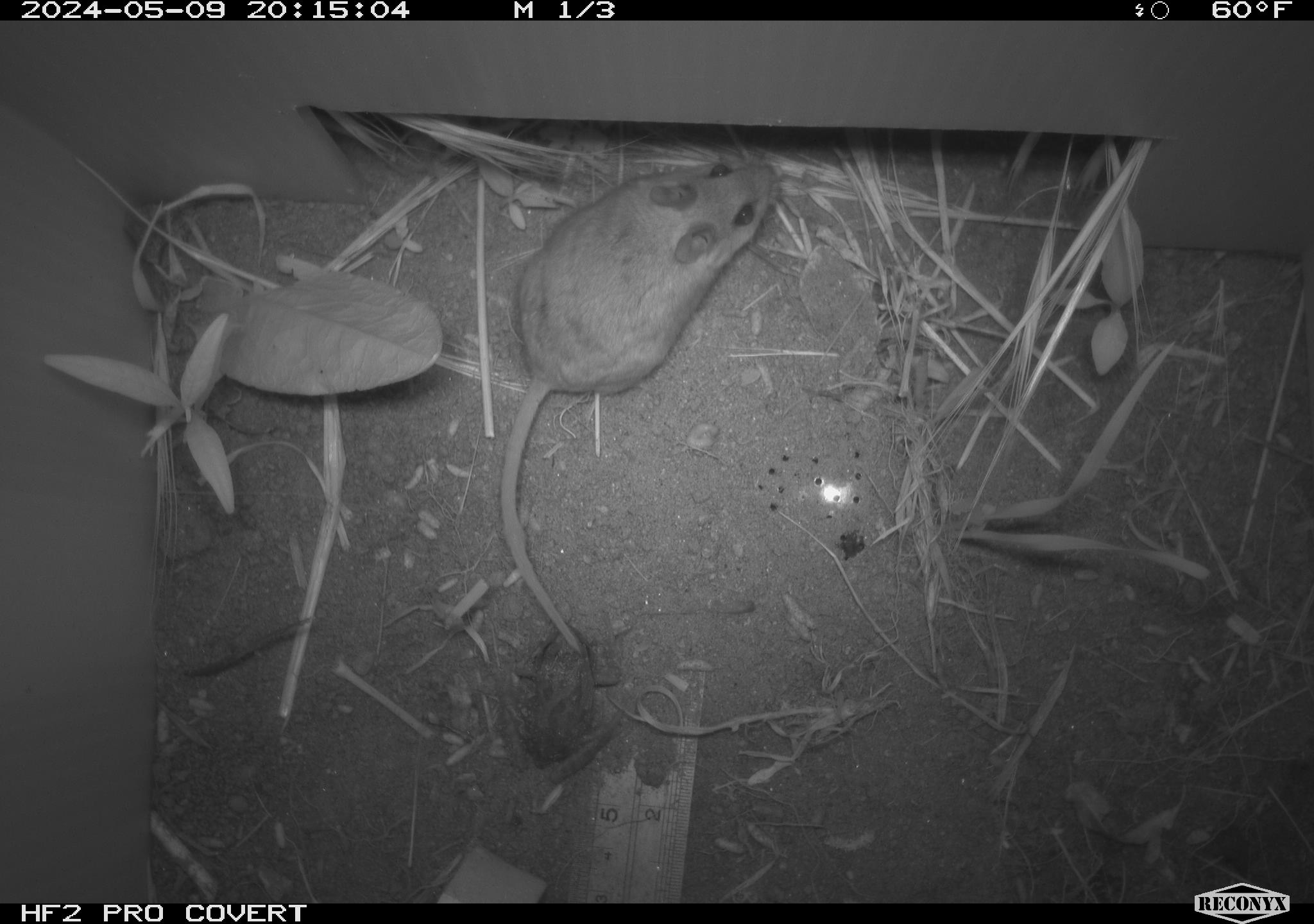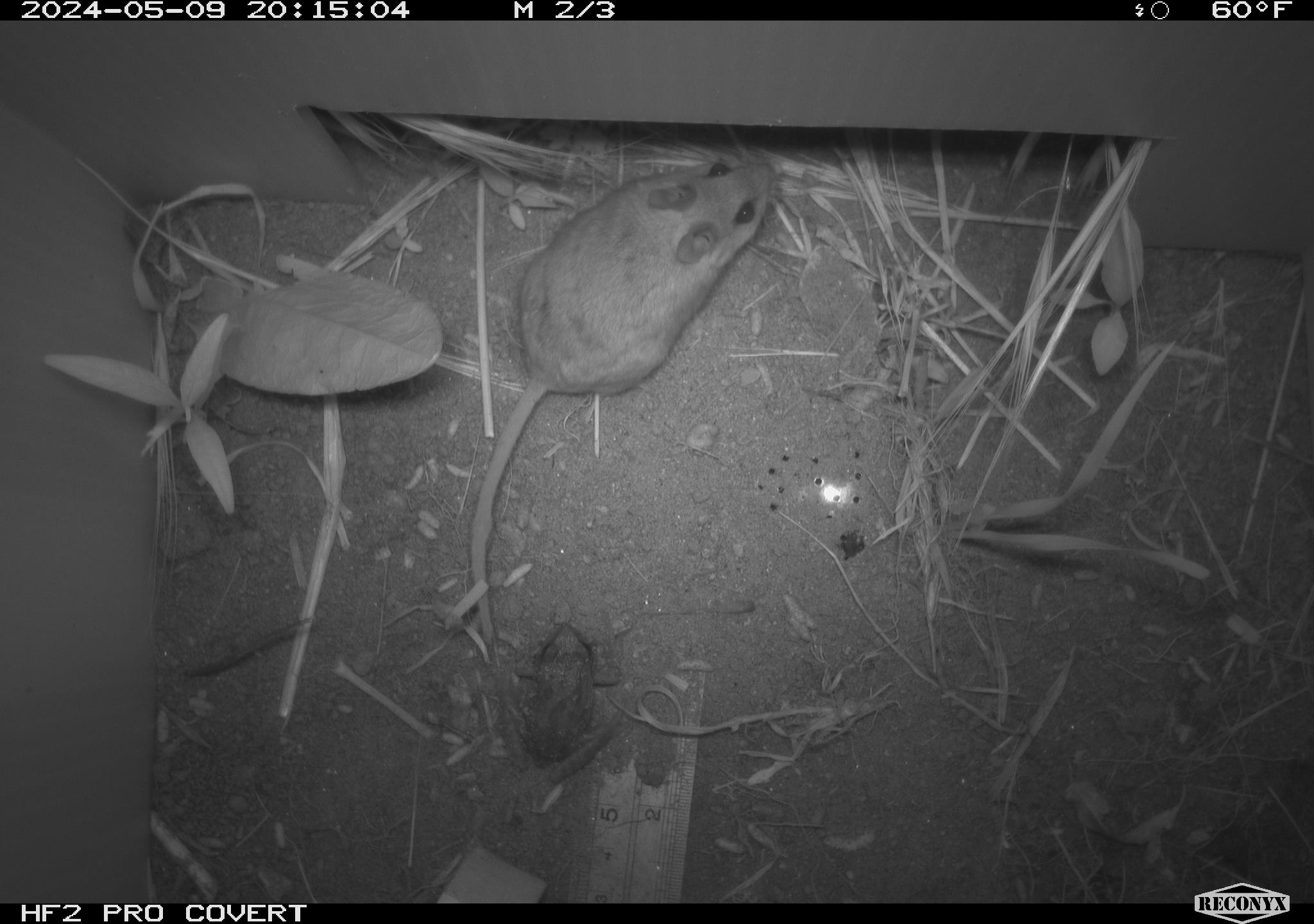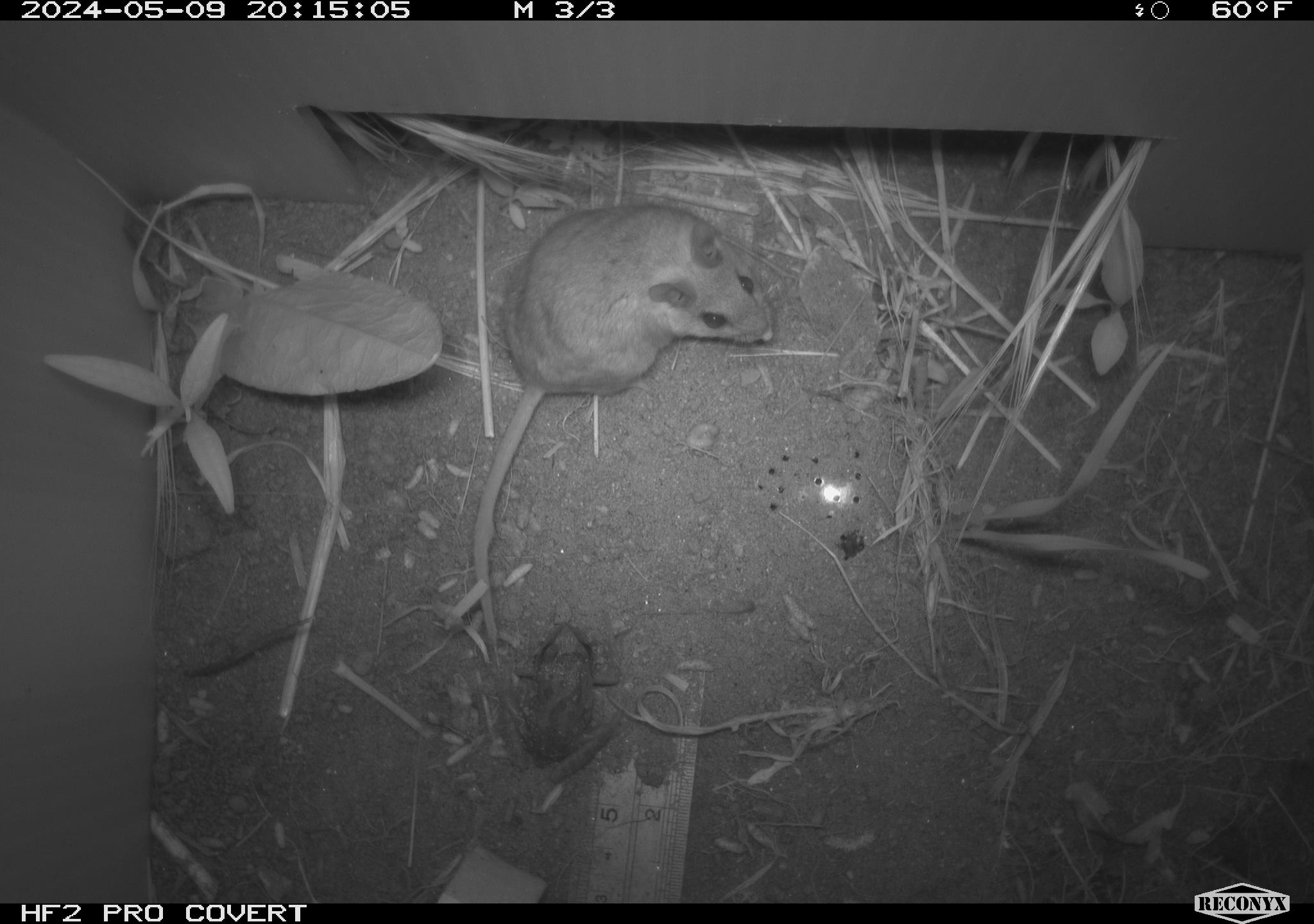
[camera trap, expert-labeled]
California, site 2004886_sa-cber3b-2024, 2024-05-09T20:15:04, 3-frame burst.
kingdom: Animalia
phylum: Chordata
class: Mammalia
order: Rodentia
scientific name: Rodentia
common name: mouse species